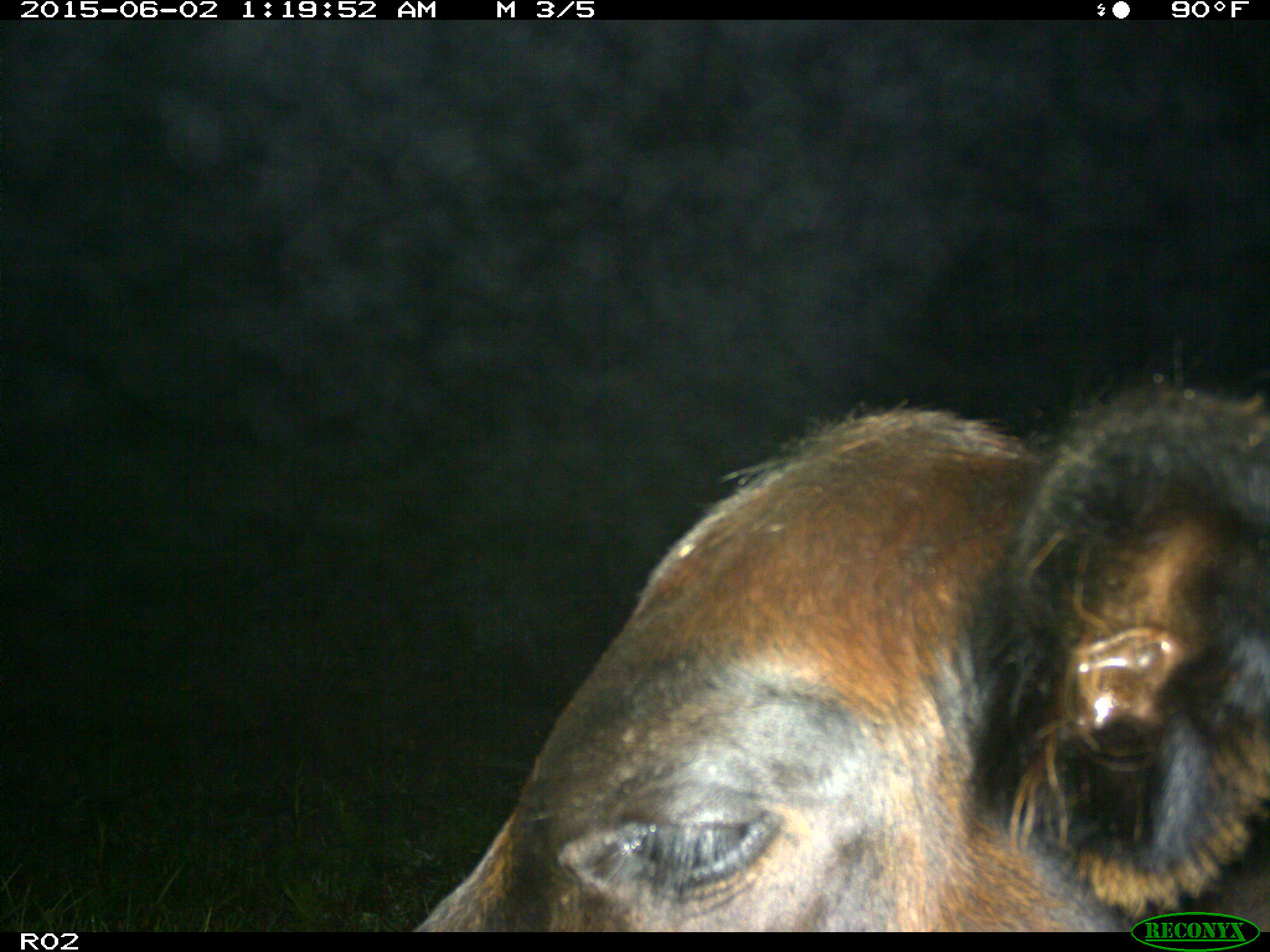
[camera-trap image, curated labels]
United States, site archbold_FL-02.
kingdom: Animalia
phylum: Chordata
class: Mammalia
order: Artiodactyla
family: Bovidae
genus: Bos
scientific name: Bos taurus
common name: domestic cow